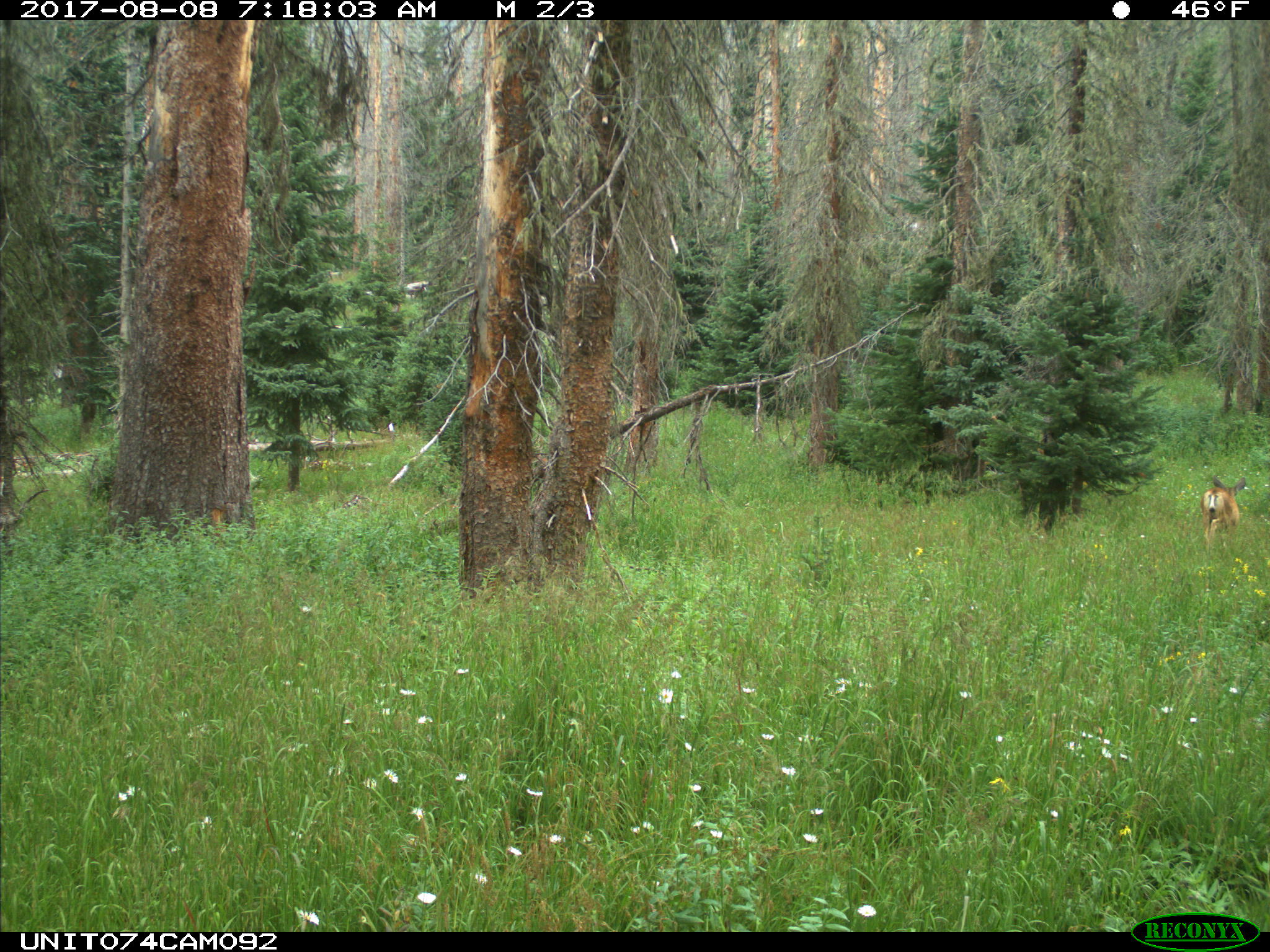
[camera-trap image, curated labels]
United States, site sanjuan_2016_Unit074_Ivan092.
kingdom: Animalia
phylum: Chordata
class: Mammalia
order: Artiodactyla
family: Cervidae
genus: Odocoileus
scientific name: Odocoileus hemionus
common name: mule deer